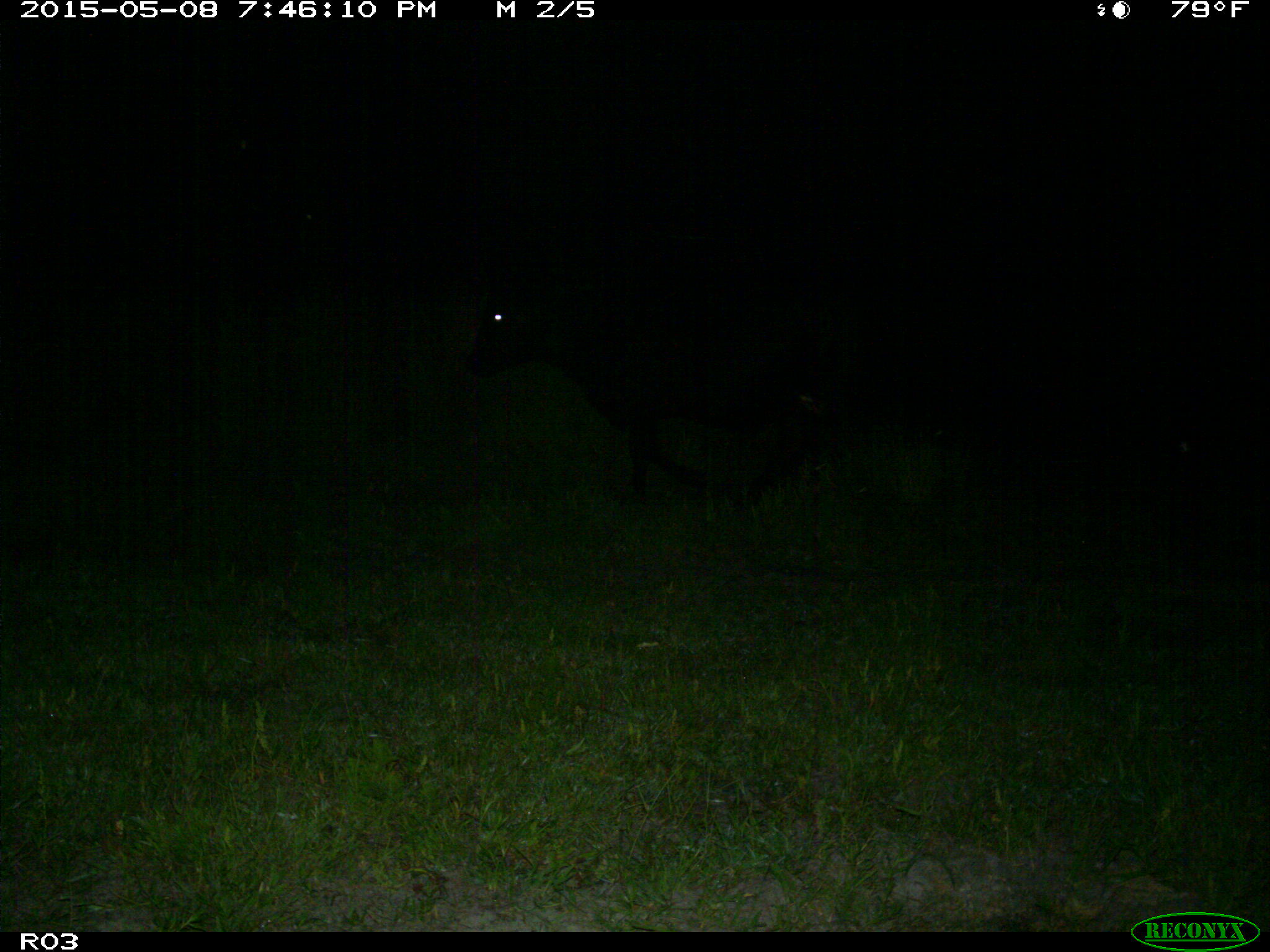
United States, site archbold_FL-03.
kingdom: Animalia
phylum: Chordata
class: Mammalia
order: Artiodactyla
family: Bovidae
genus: Bos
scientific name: Bos taurus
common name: domestic cow